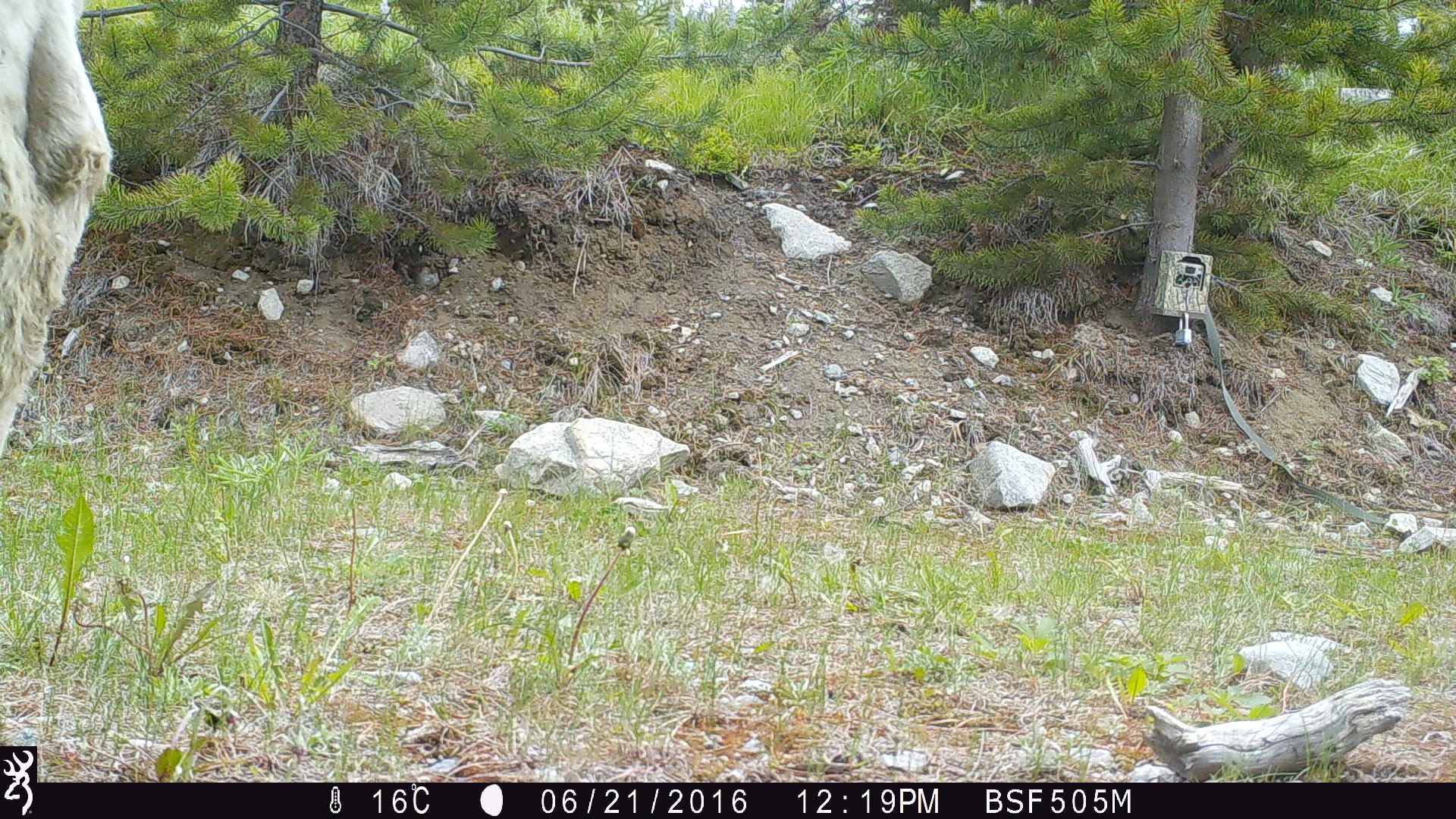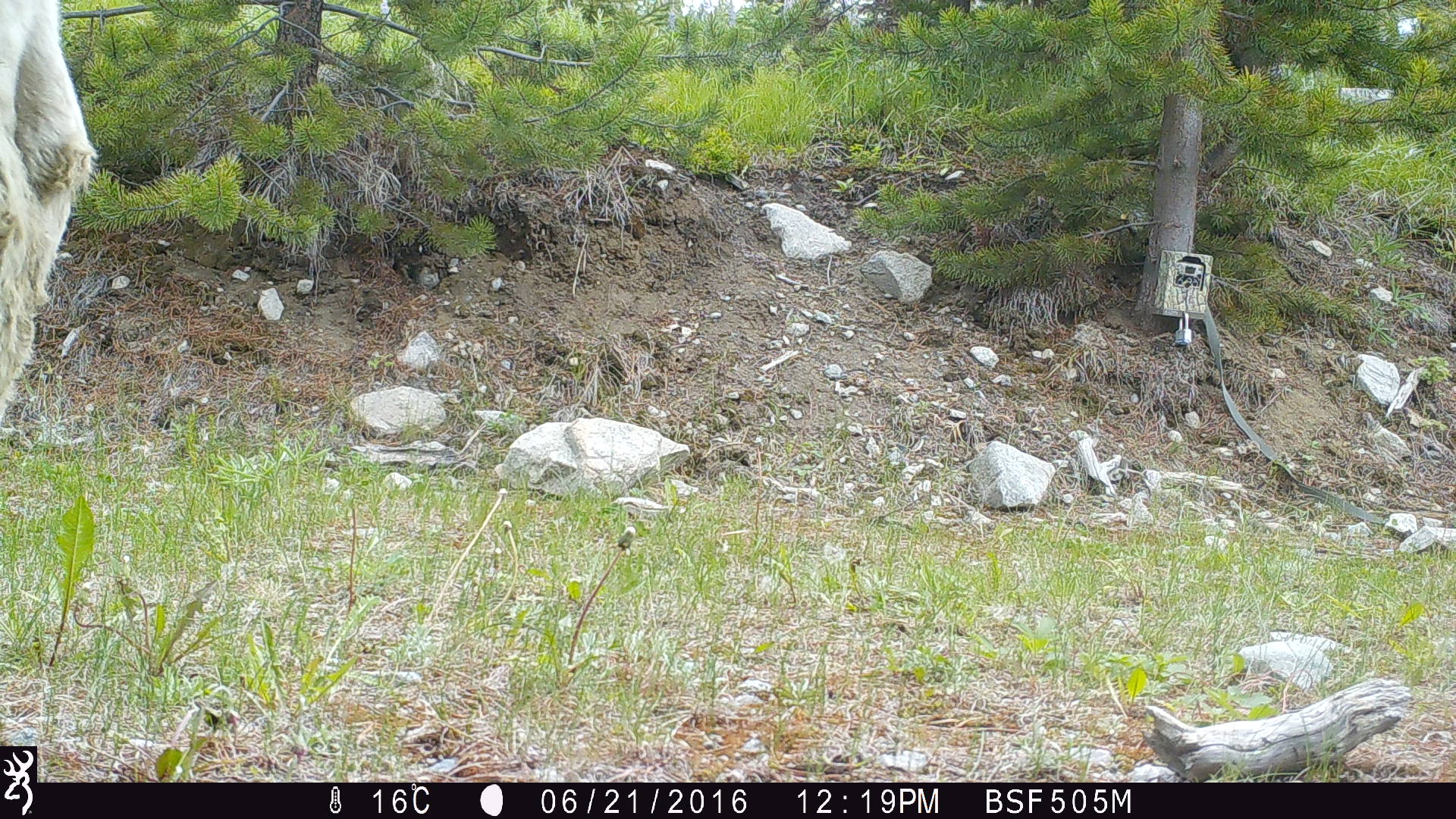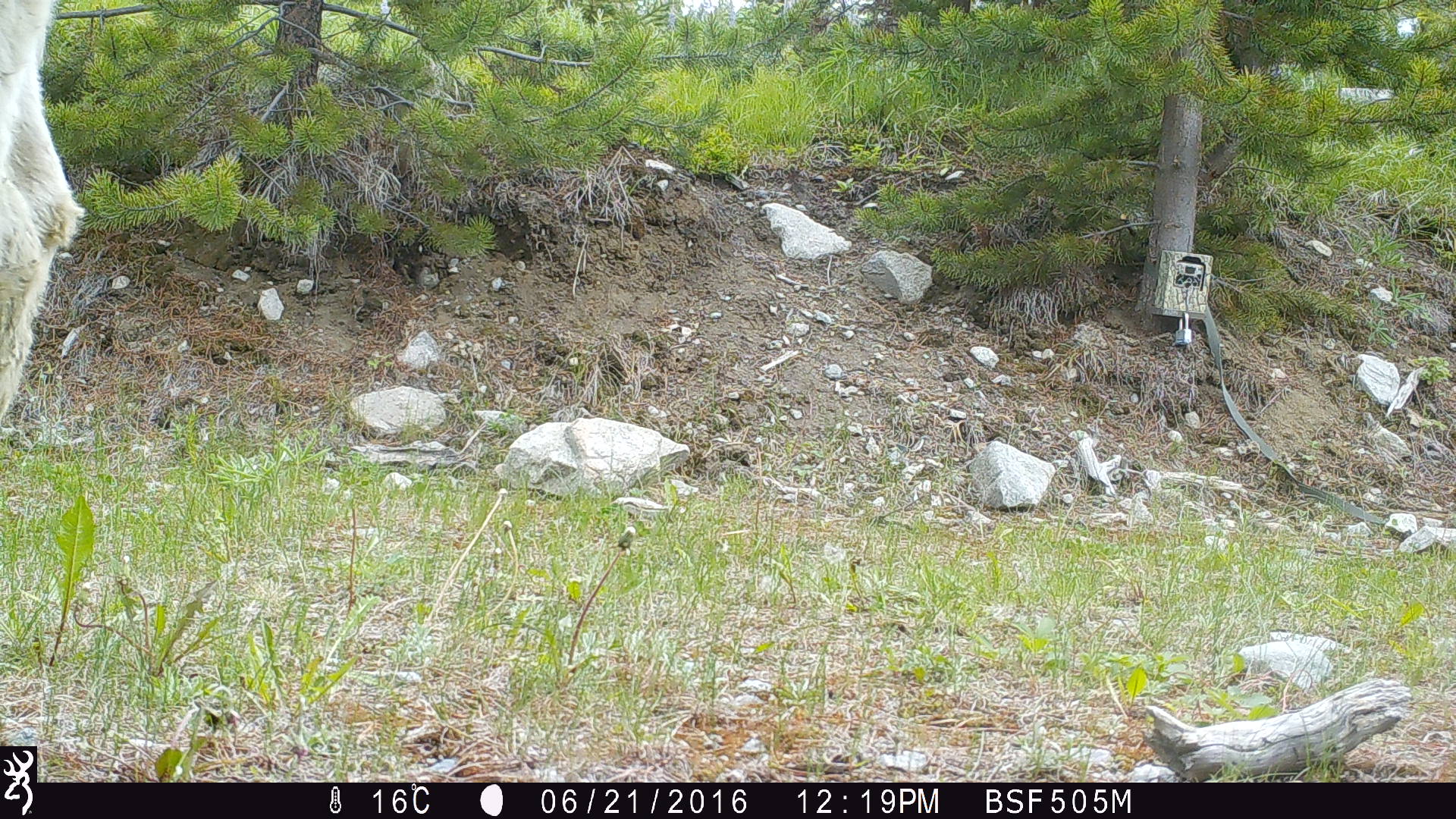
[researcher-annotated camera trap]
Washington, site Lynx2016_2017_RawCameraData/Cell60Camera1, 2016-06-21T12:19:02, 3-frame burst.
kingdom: Animalia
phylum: Chordata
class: Mammalia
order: Artiodactyla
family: Bovidae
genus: Bos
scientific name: Bos taurus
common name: domestic cattle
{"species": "domestic cattle (Bos taurus)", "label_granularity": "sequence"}